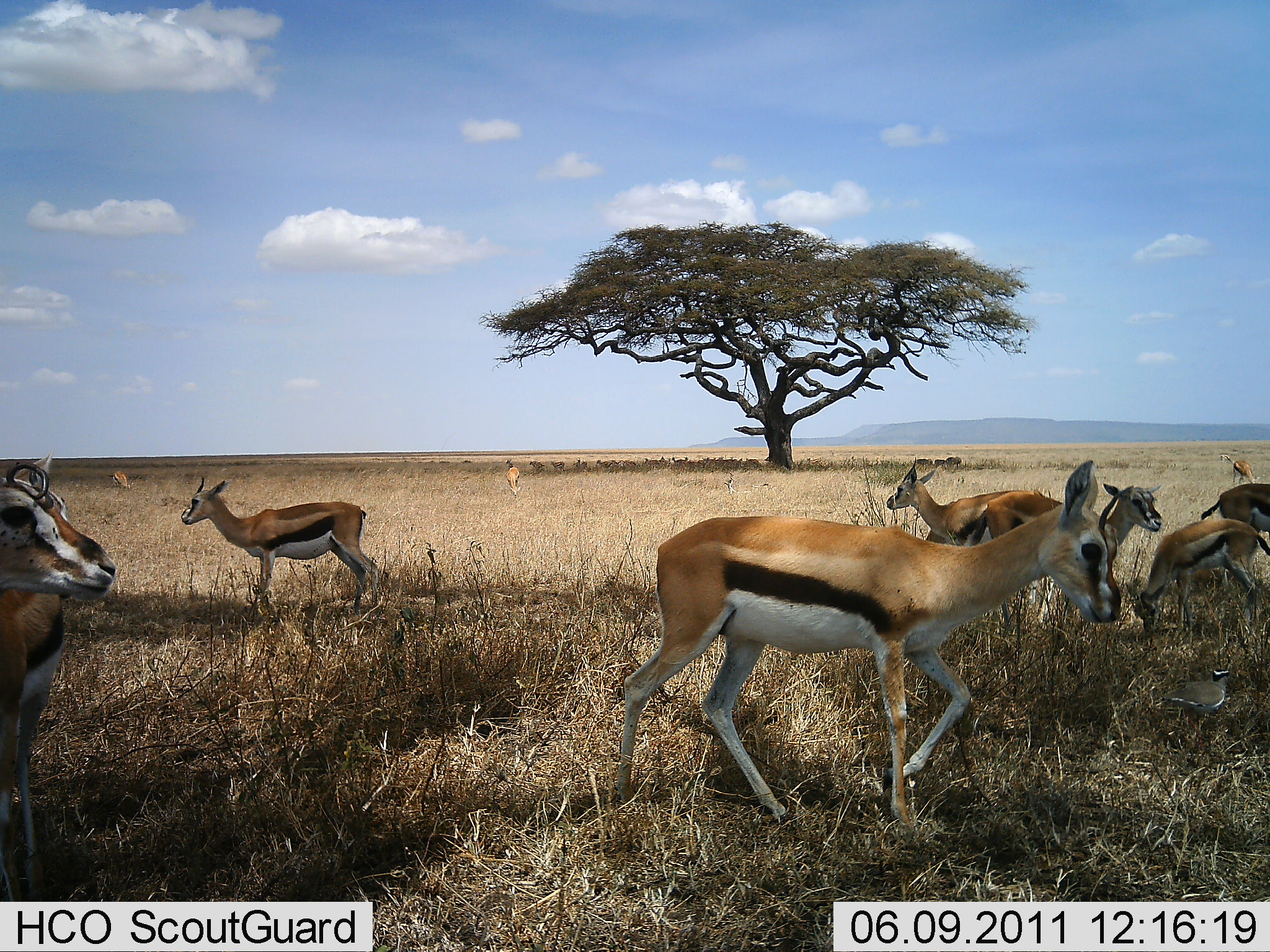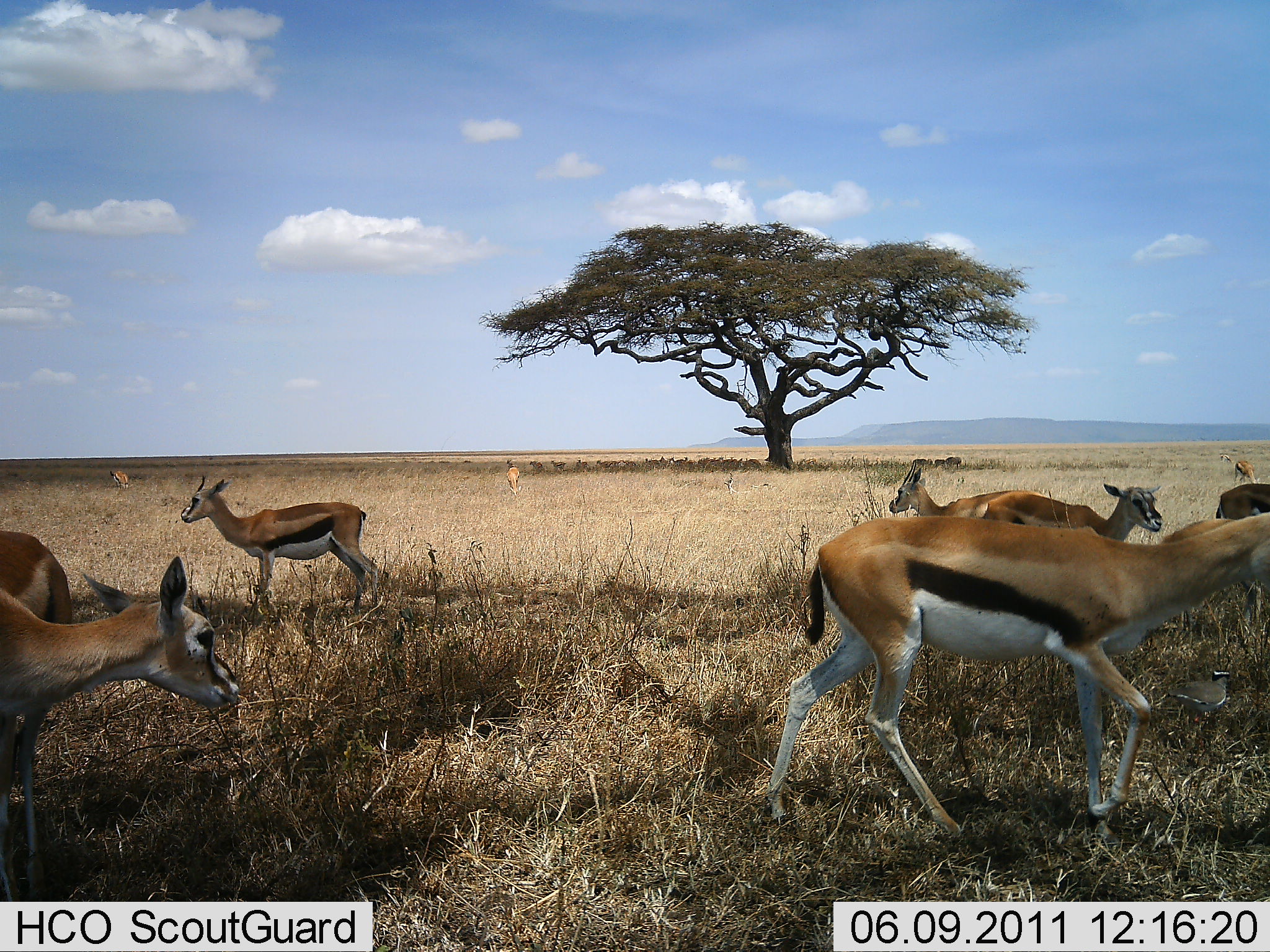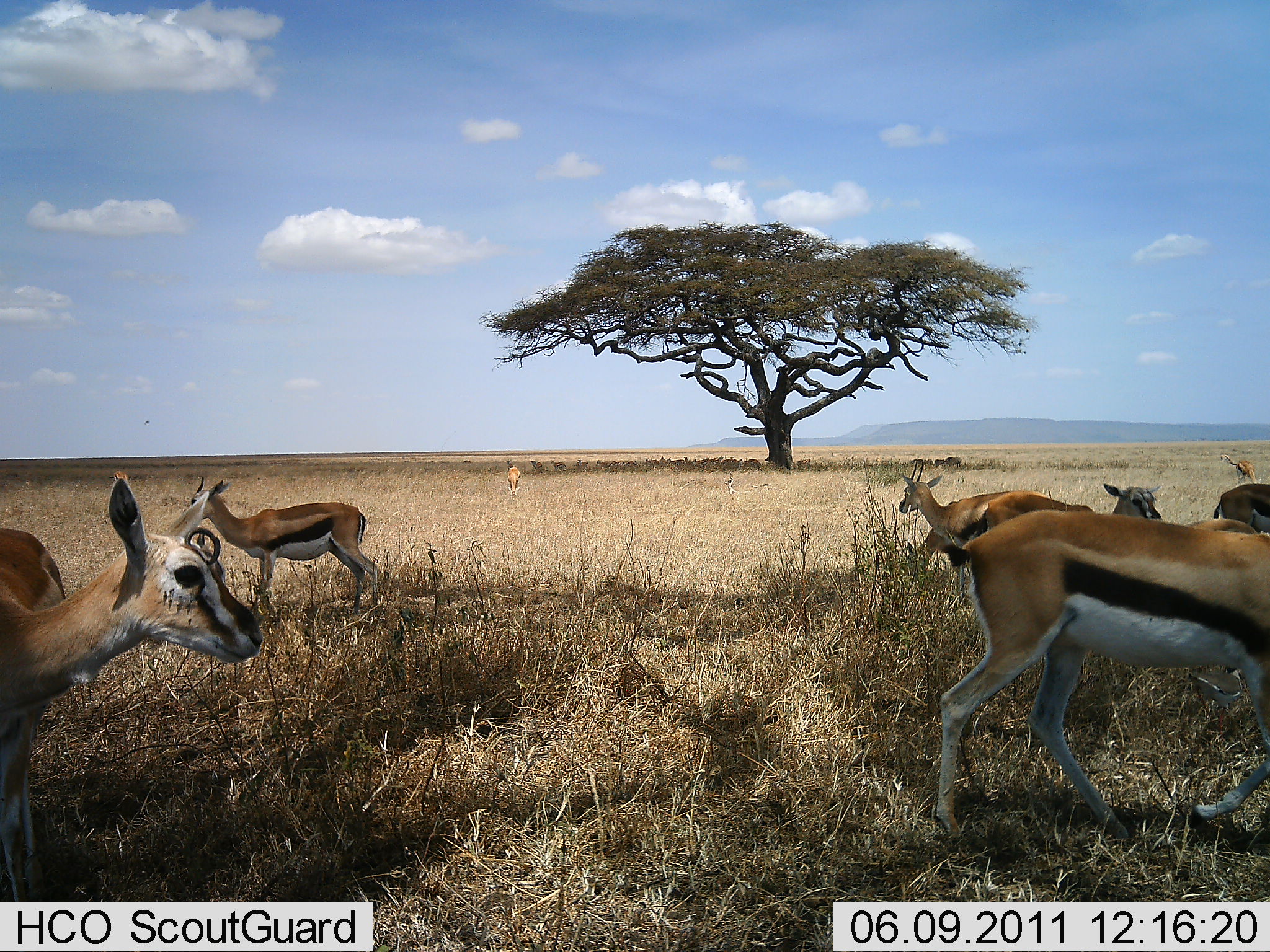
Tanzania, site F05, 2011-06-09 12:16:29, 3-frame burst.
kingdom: Animalia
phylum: Chordata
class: Mammalia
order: Artiodactyla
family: Bovidae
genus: Eudorcas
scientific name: Eudorcas thomsonii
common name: thomson's gazelle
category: gazellethomsons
Gazellethomsons (thomson's gazelle) (Eudorcas thomsonii), count 10. Behavior (volunteer vote fractions): standing 79%, resting 0%, moving 64%, interacting 0%. Young present (vote fraction): 21%. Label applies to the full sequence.